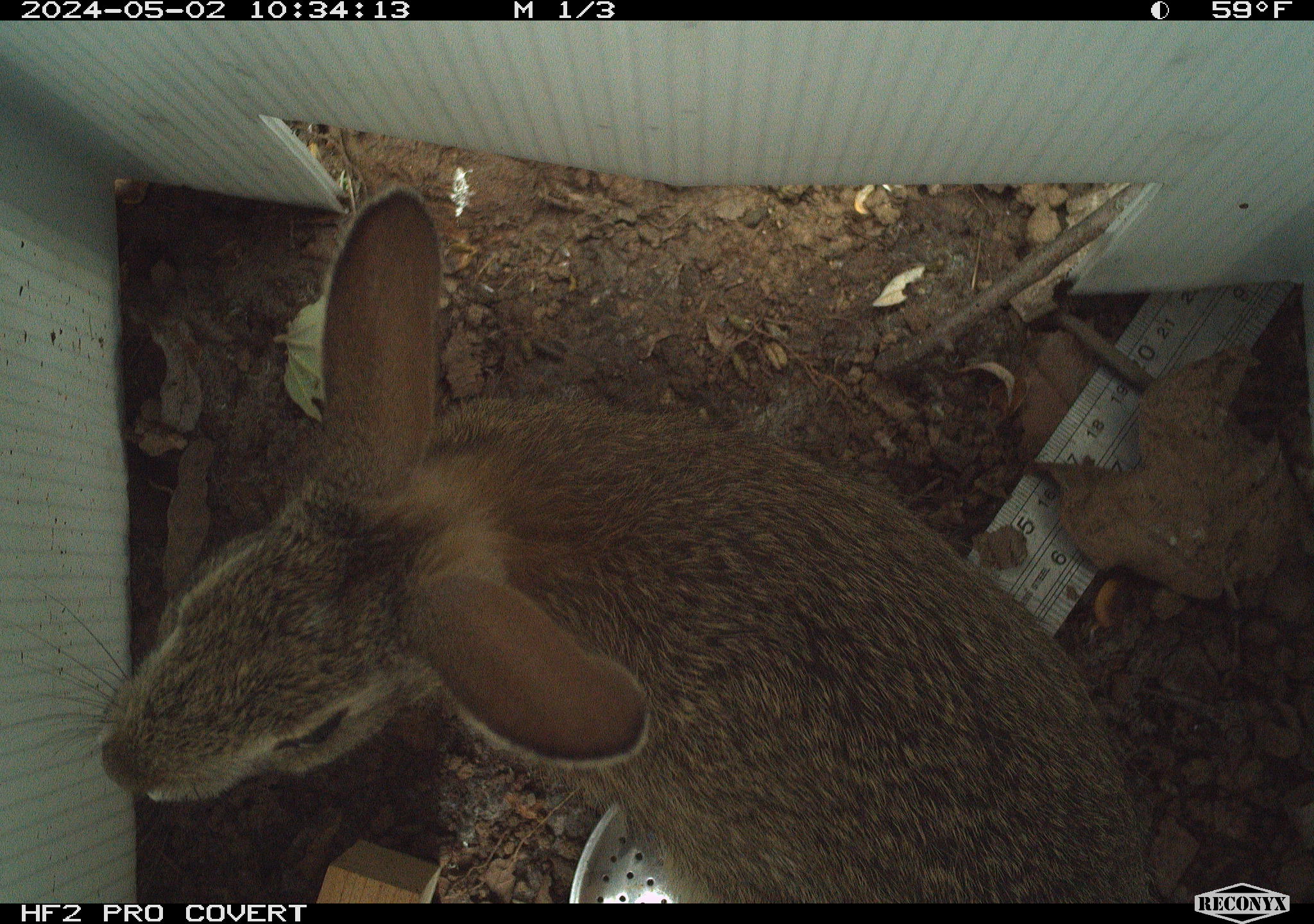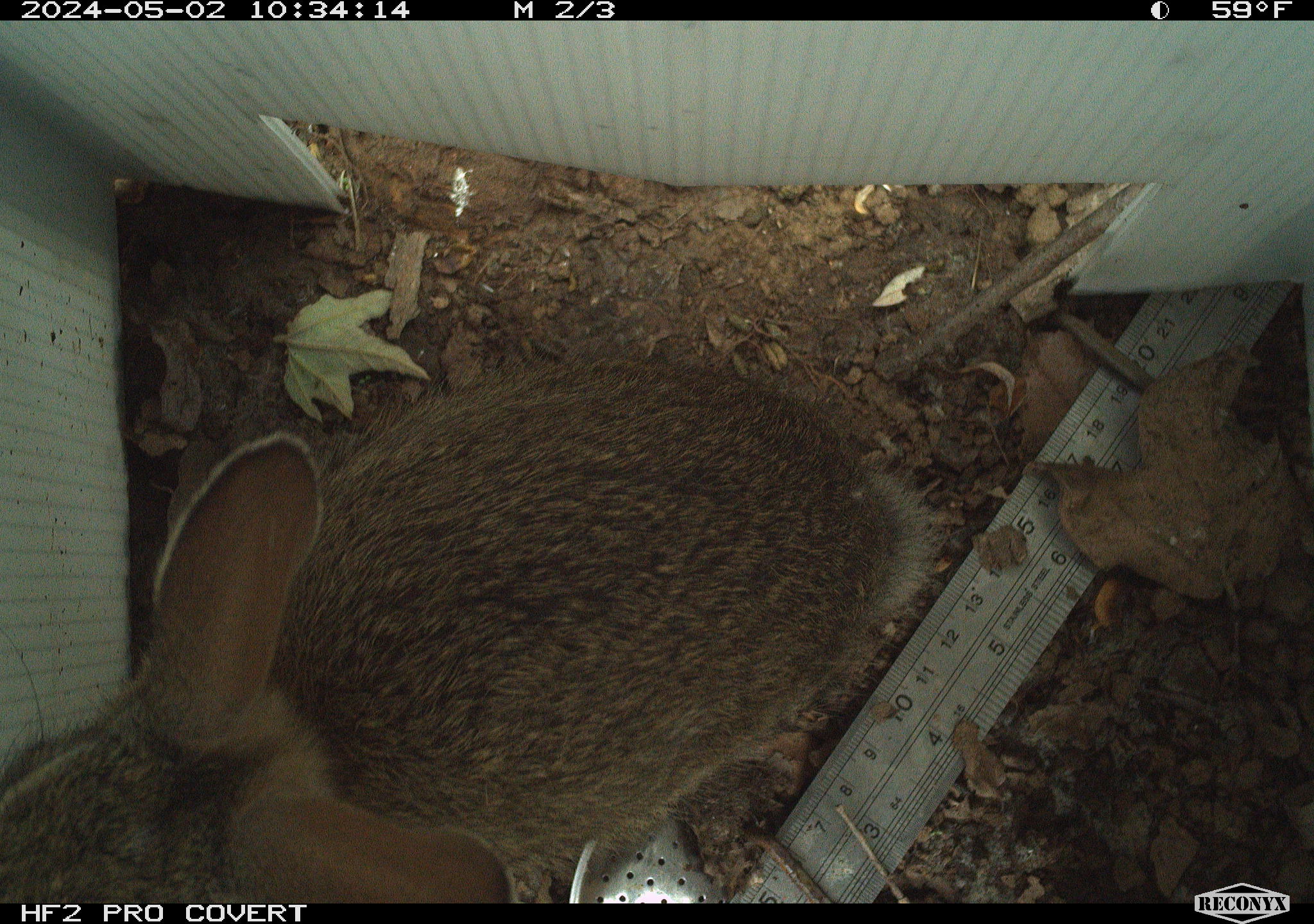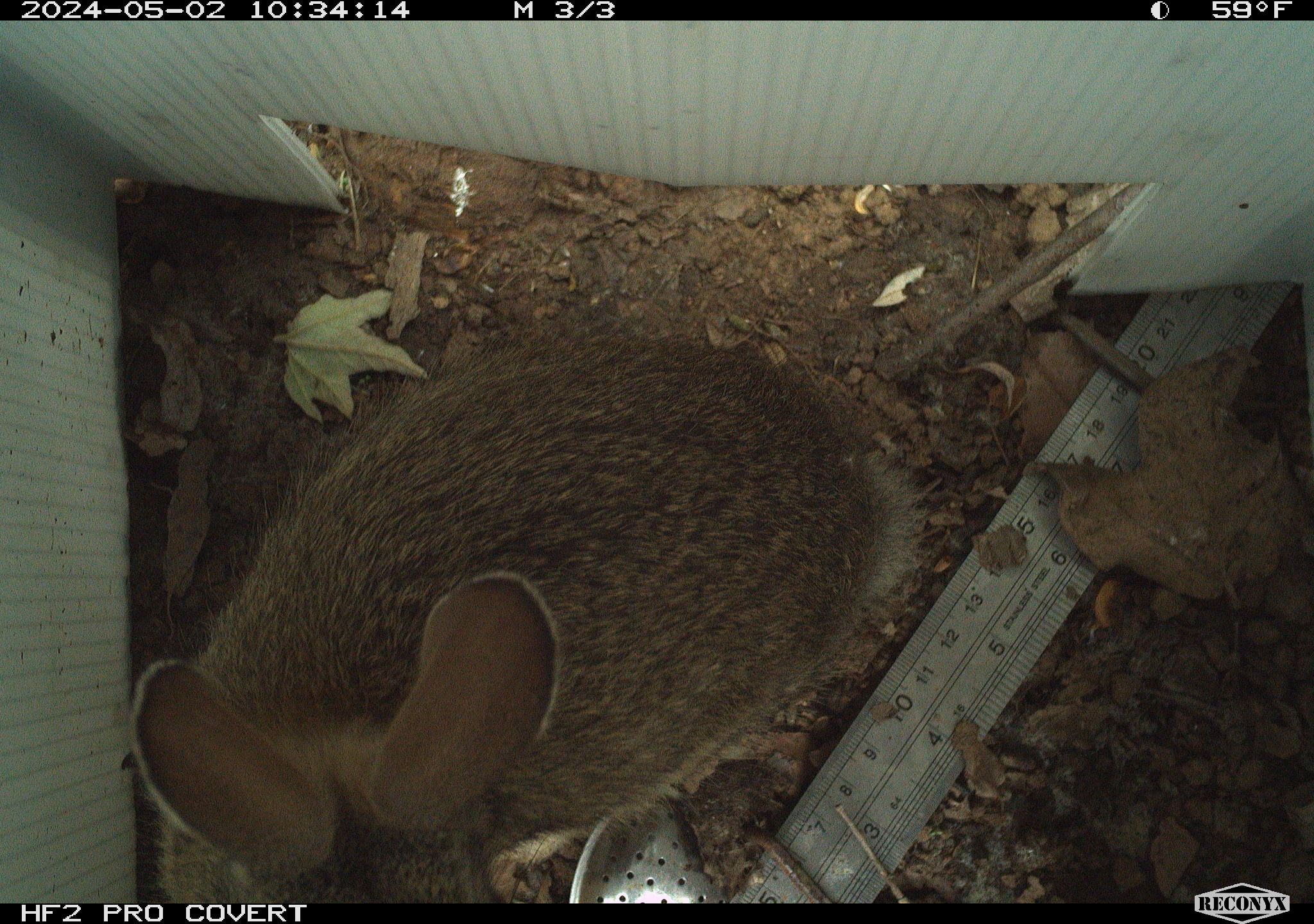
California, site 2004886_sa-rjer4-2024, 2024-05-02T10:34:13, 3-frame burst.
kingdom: Animalia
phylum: Chordata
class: Mammalia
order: Lagomorpha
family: Leporidae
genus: Sylvilagus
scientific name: Sylvilagus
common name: cottontail rabbits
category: sylvilagus species